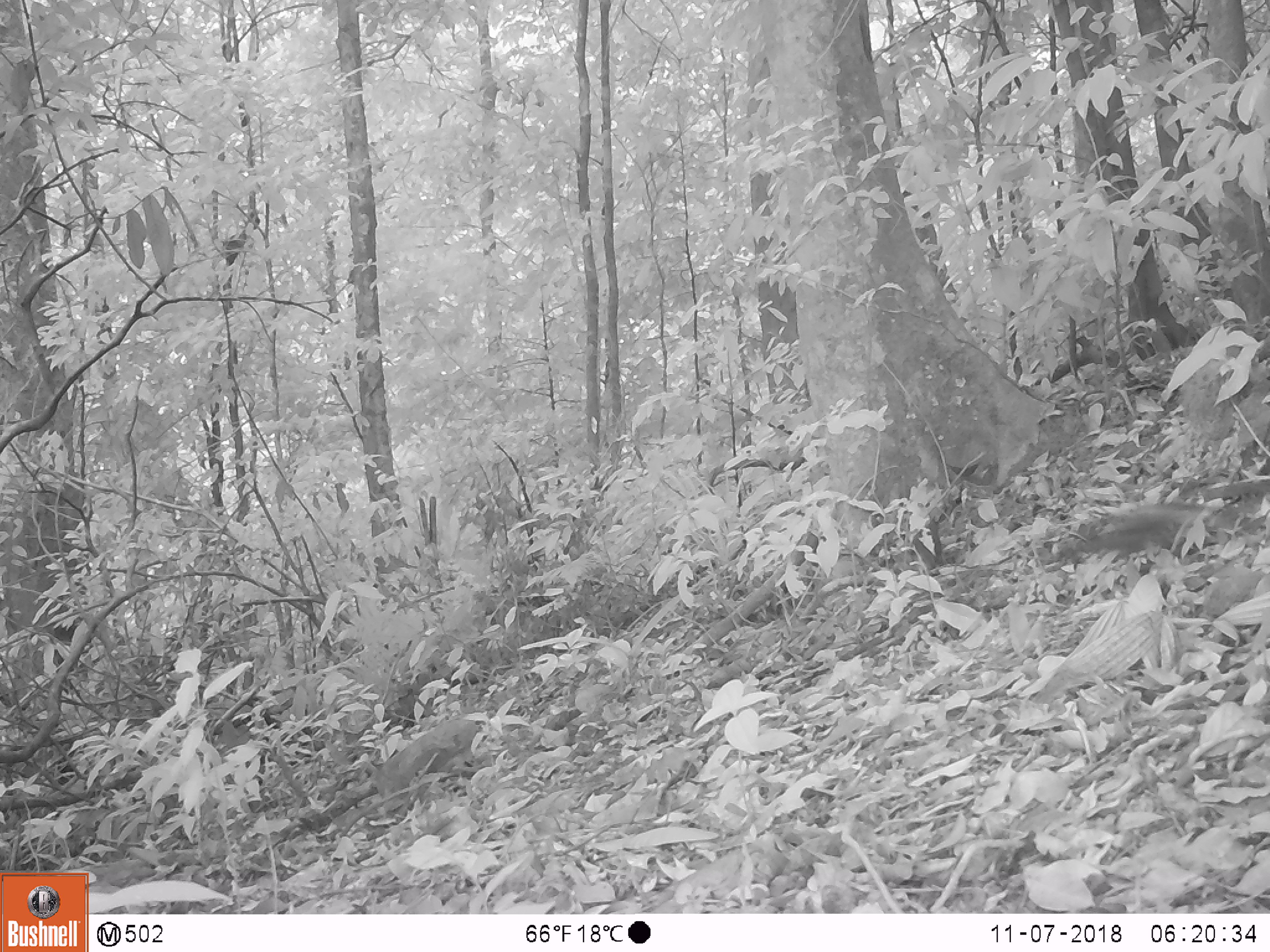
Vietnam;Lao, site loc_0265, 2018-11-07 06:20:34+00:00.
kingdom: Animalia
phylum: Chordata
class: Aves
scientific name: Aves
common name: bird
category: unidentified bird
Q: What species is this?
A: Unidentified bird (bird) (Aves).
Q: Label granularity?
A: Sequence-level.